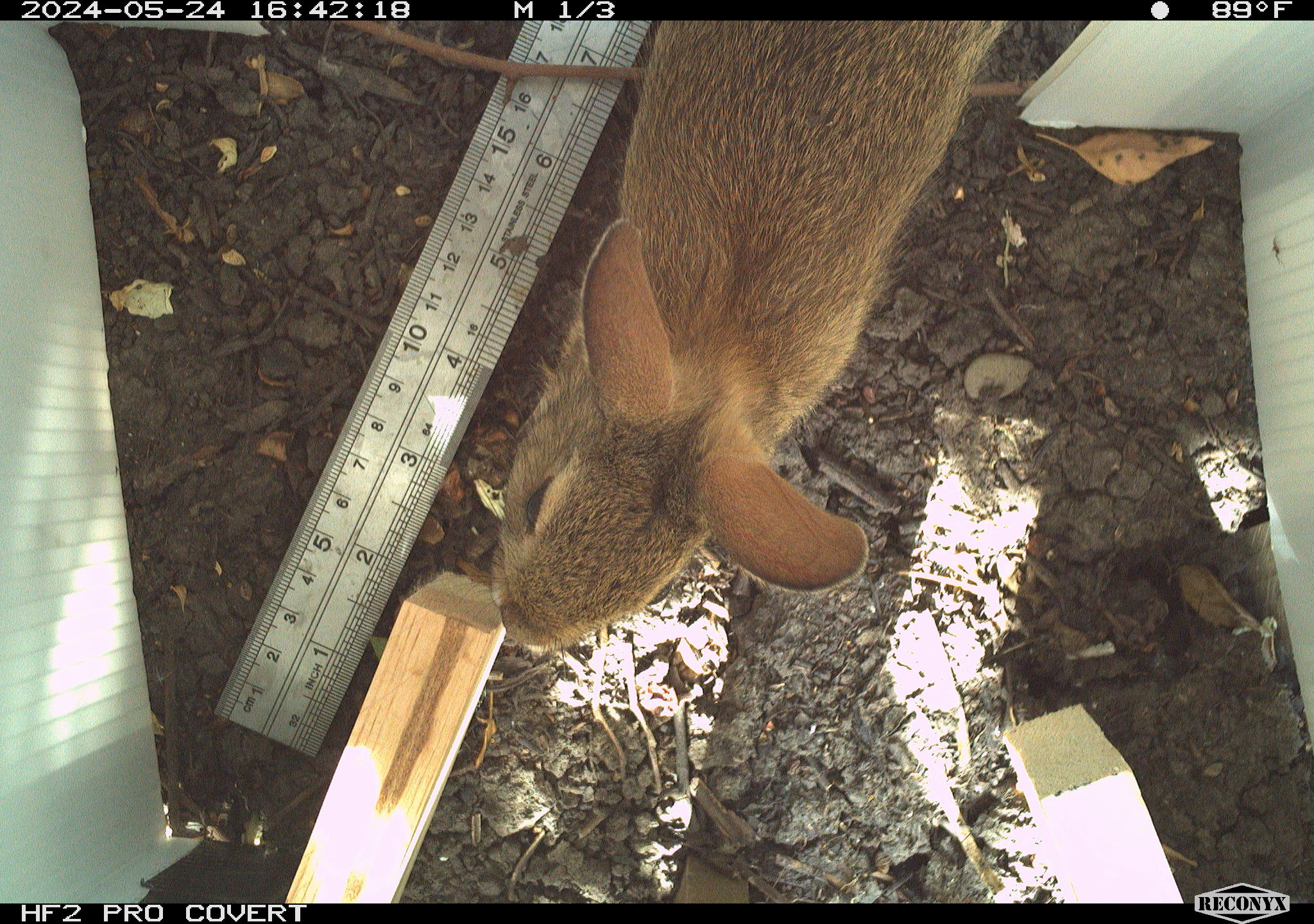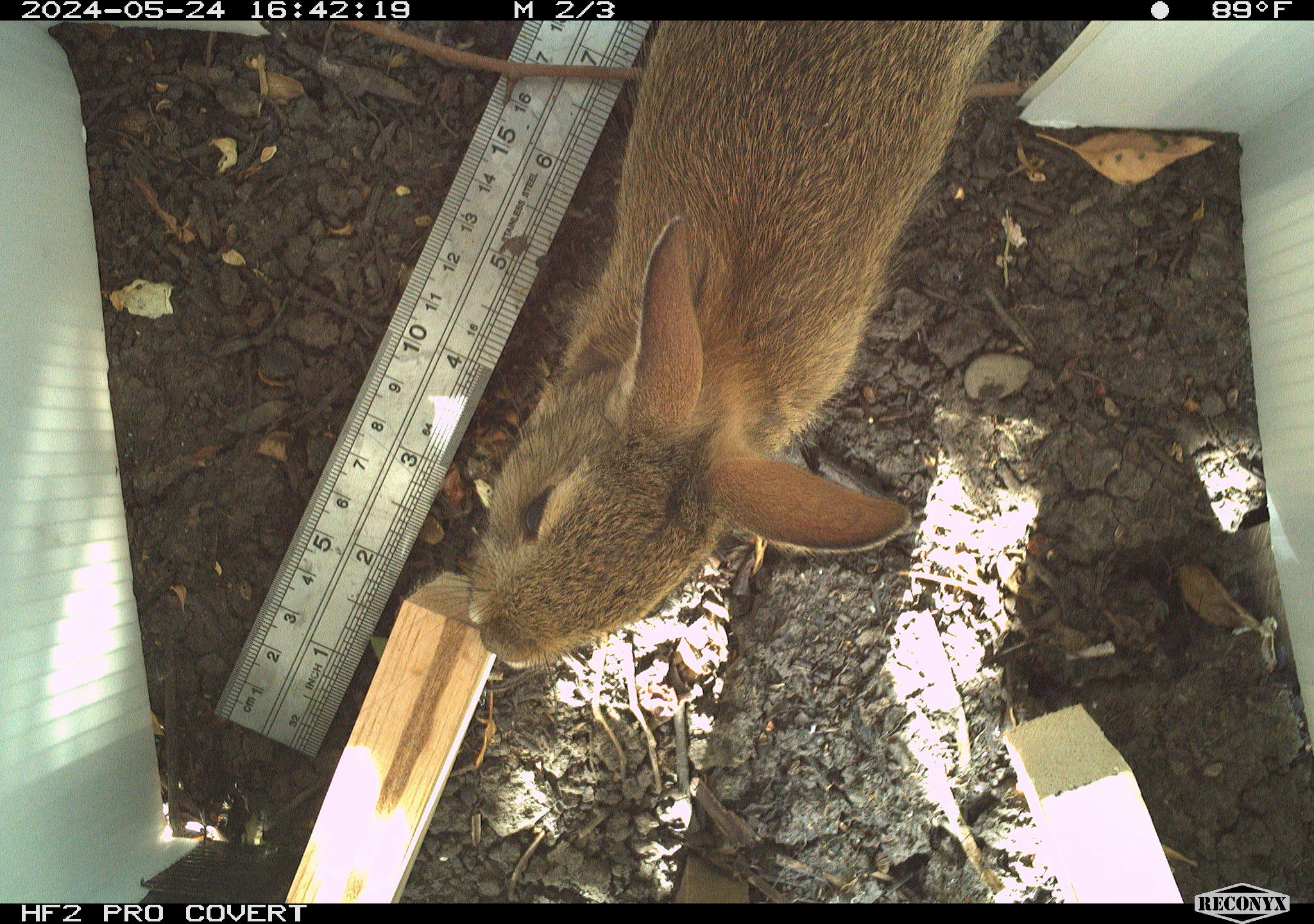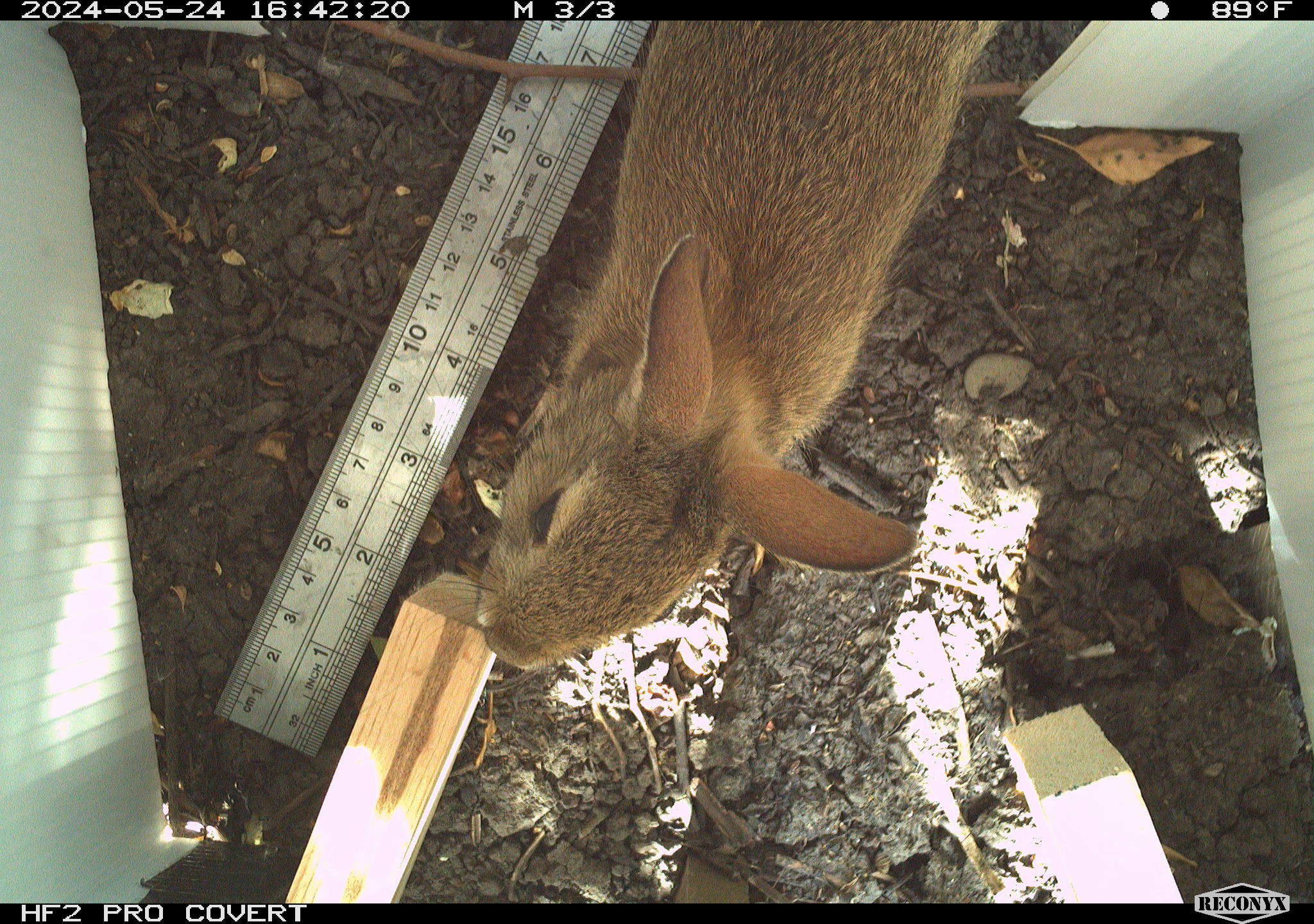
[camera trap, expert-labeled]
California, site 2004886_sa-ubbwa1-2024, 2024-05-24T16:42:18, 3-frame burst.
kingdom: Animalia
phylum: Chordata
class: Mammalia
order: Lagomorpha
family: Leporidae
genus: Sylvilagus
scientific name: Sylvilagus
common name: cottontail rabbits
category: sylvilagus species